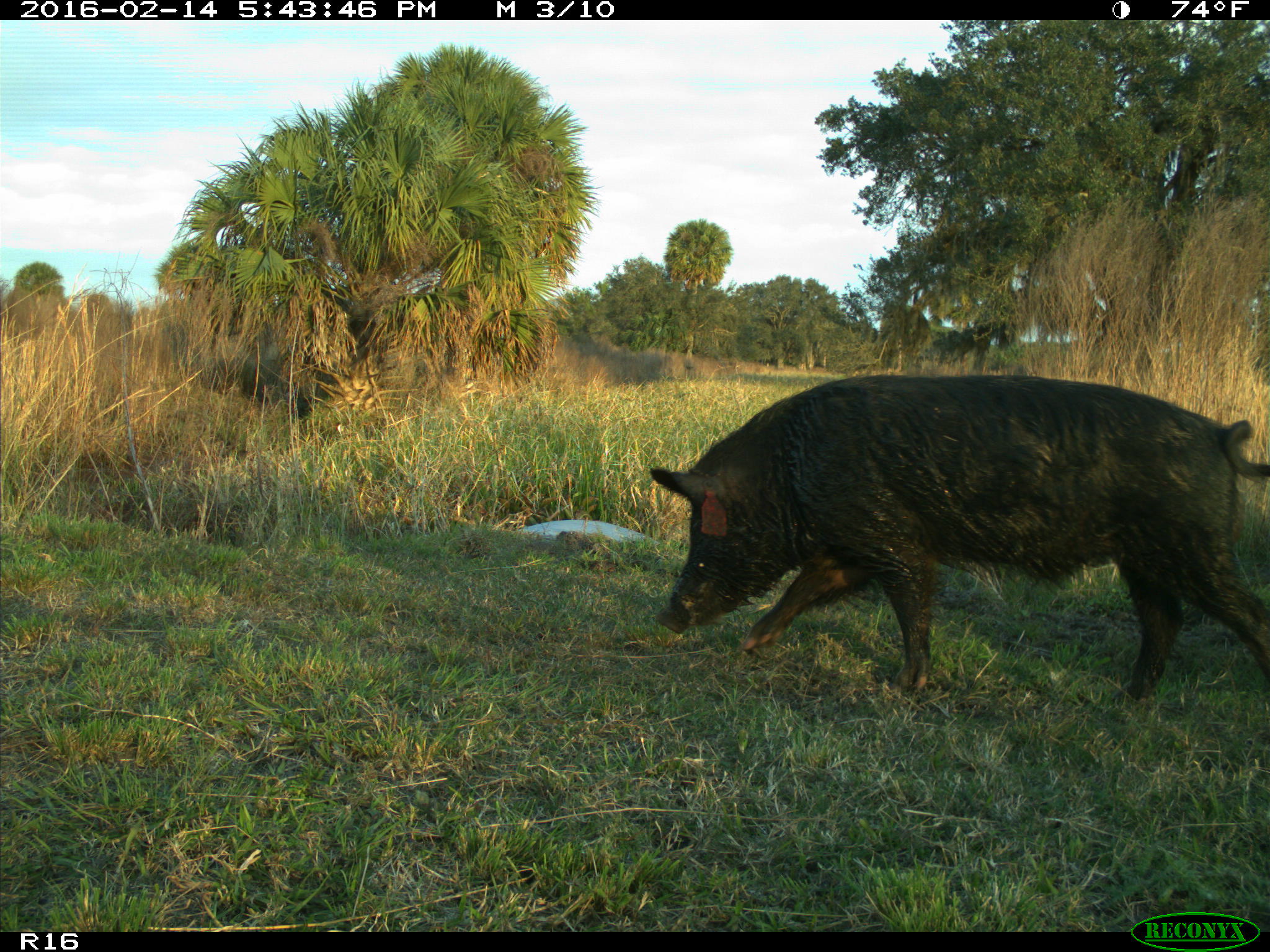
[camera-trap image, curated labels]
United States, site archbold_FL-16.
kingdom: Animalia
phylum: Chordata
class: Mammalia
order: Artiodactyla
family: Suidae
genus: Sus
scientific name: Sus scrofa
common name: wild boar